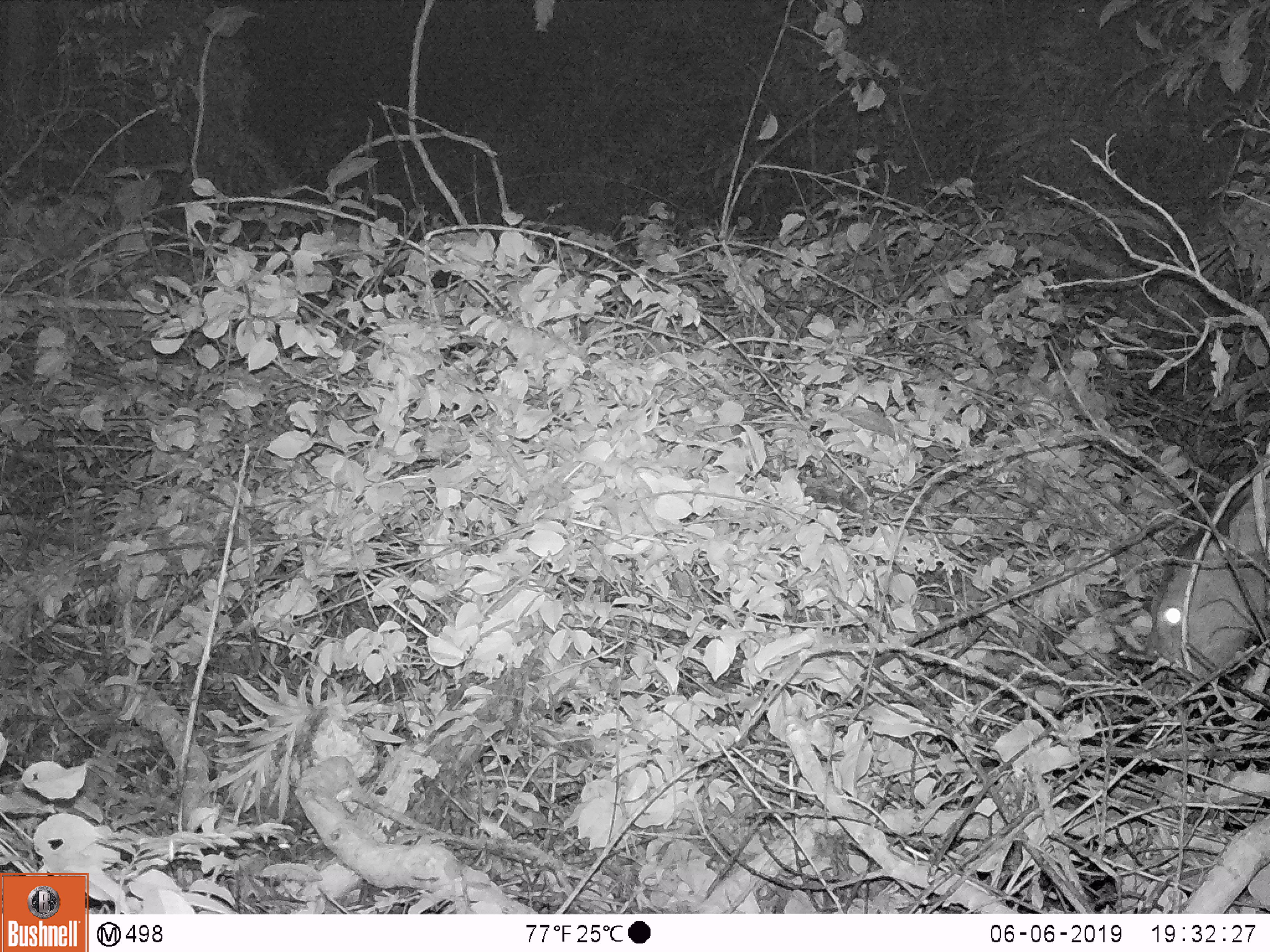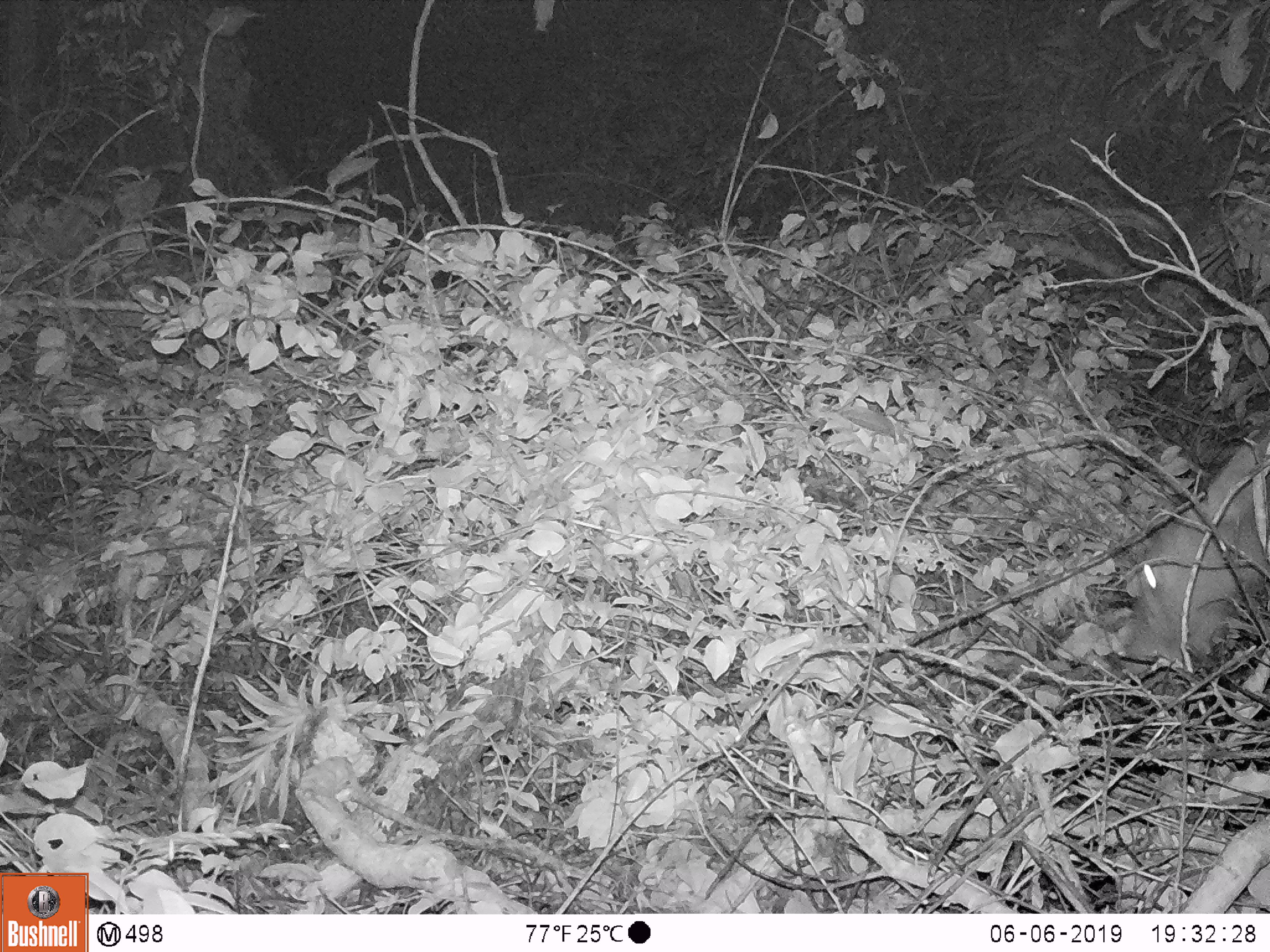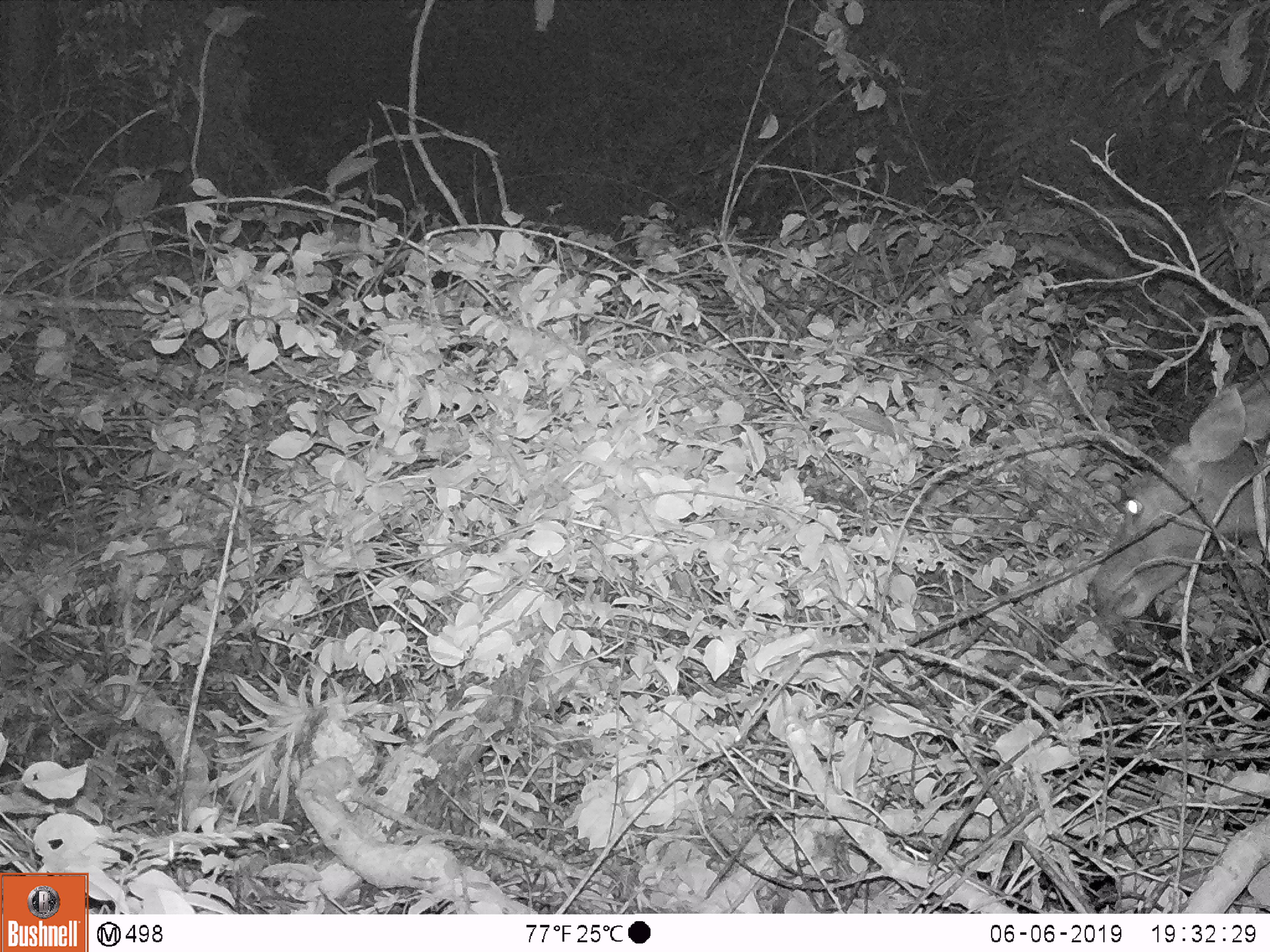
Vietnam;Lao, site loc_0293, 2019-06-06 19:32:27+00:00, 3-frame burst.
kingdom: Animalia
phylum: Chordata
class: Mammalia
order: Artiodactyla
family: Cervidae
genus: Rusa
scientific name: Rusa unicolor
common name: sambar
Sambar (Rusa unicolor). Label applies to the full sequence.